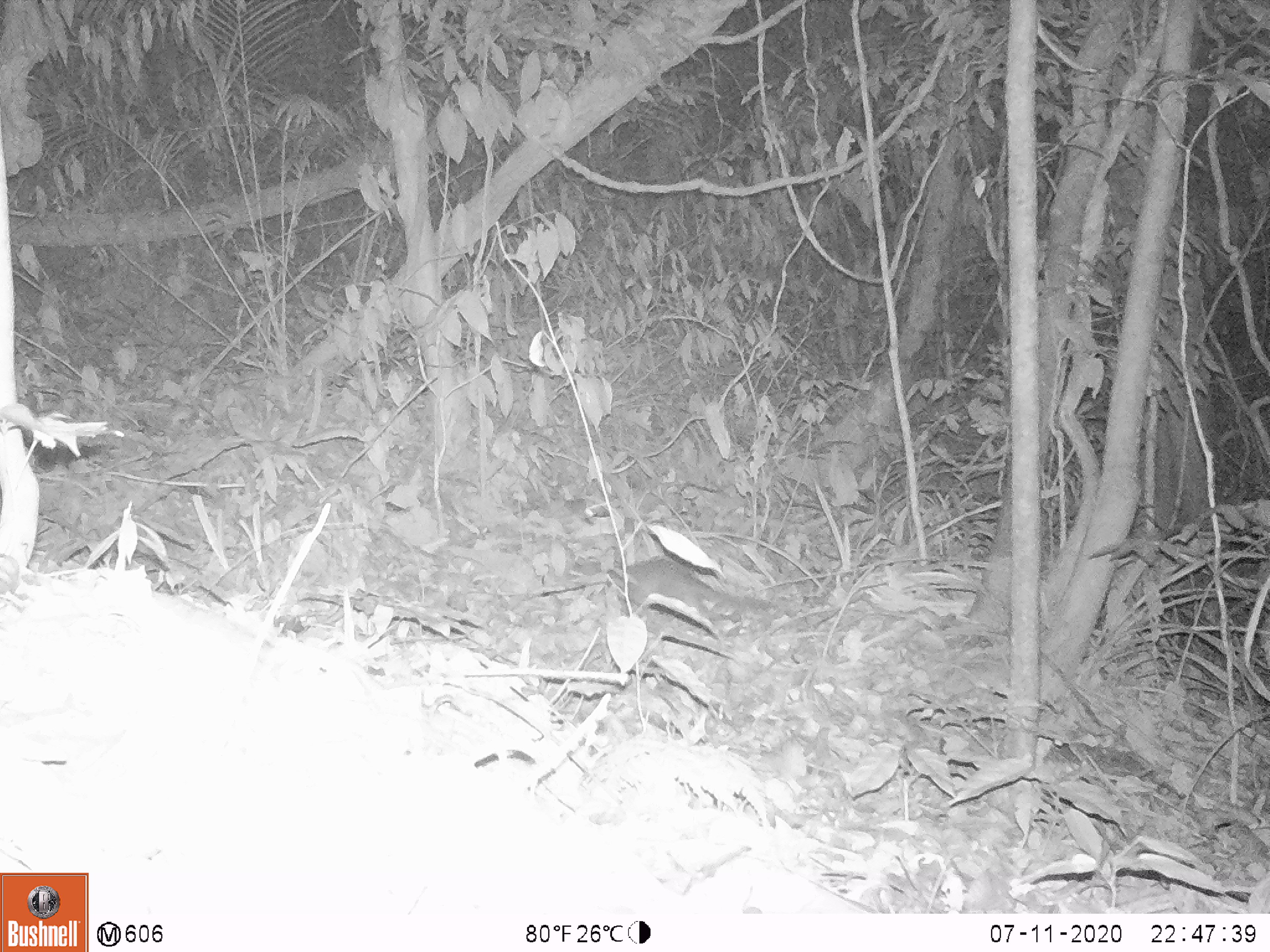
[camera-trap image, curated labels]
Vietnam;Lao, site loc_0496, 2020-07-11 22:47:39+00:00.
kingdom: Animalia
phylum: Chordata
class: Mammalia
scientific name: Mammalia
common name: mammal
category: unidentified small mammal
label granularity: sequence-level